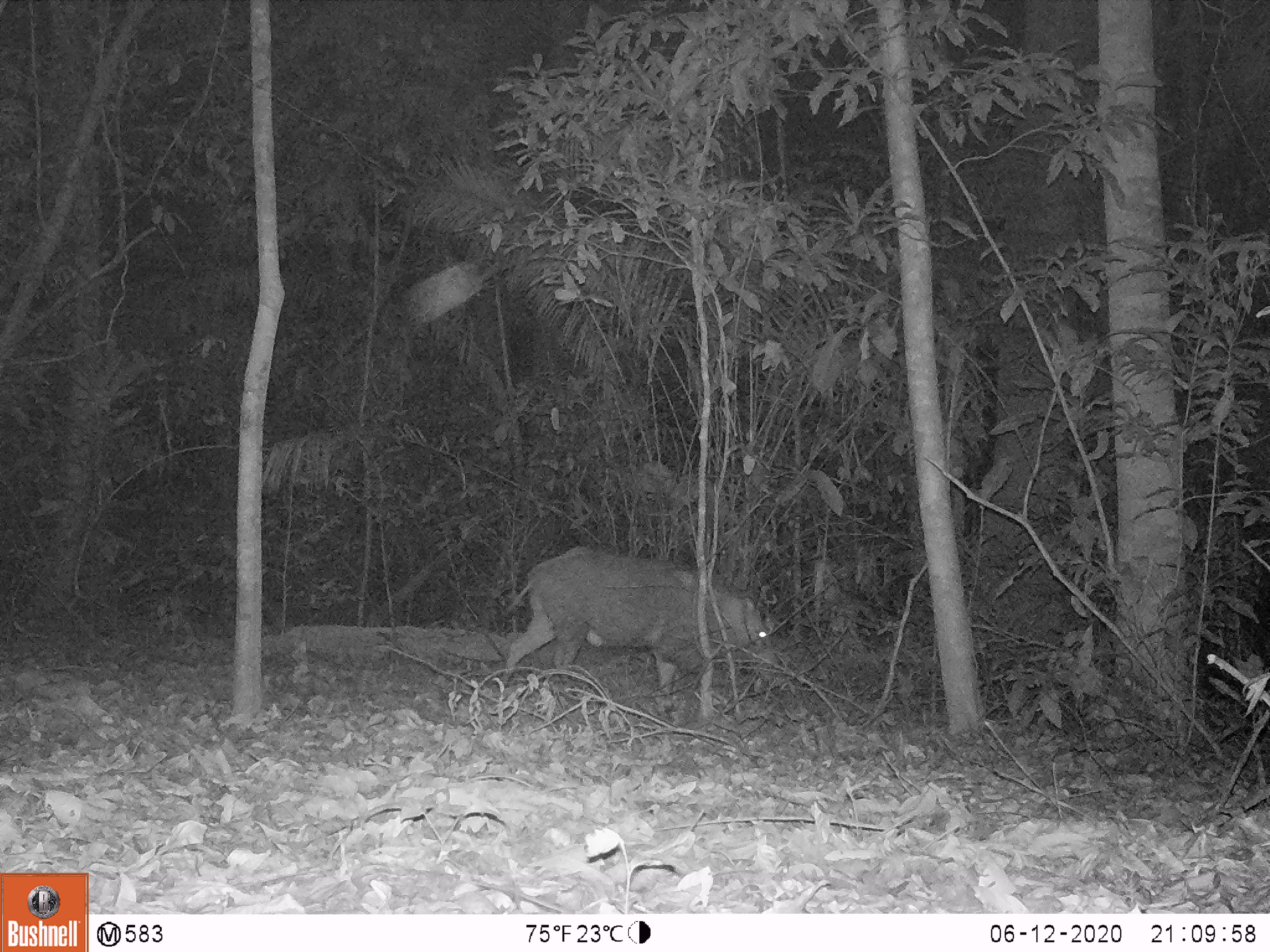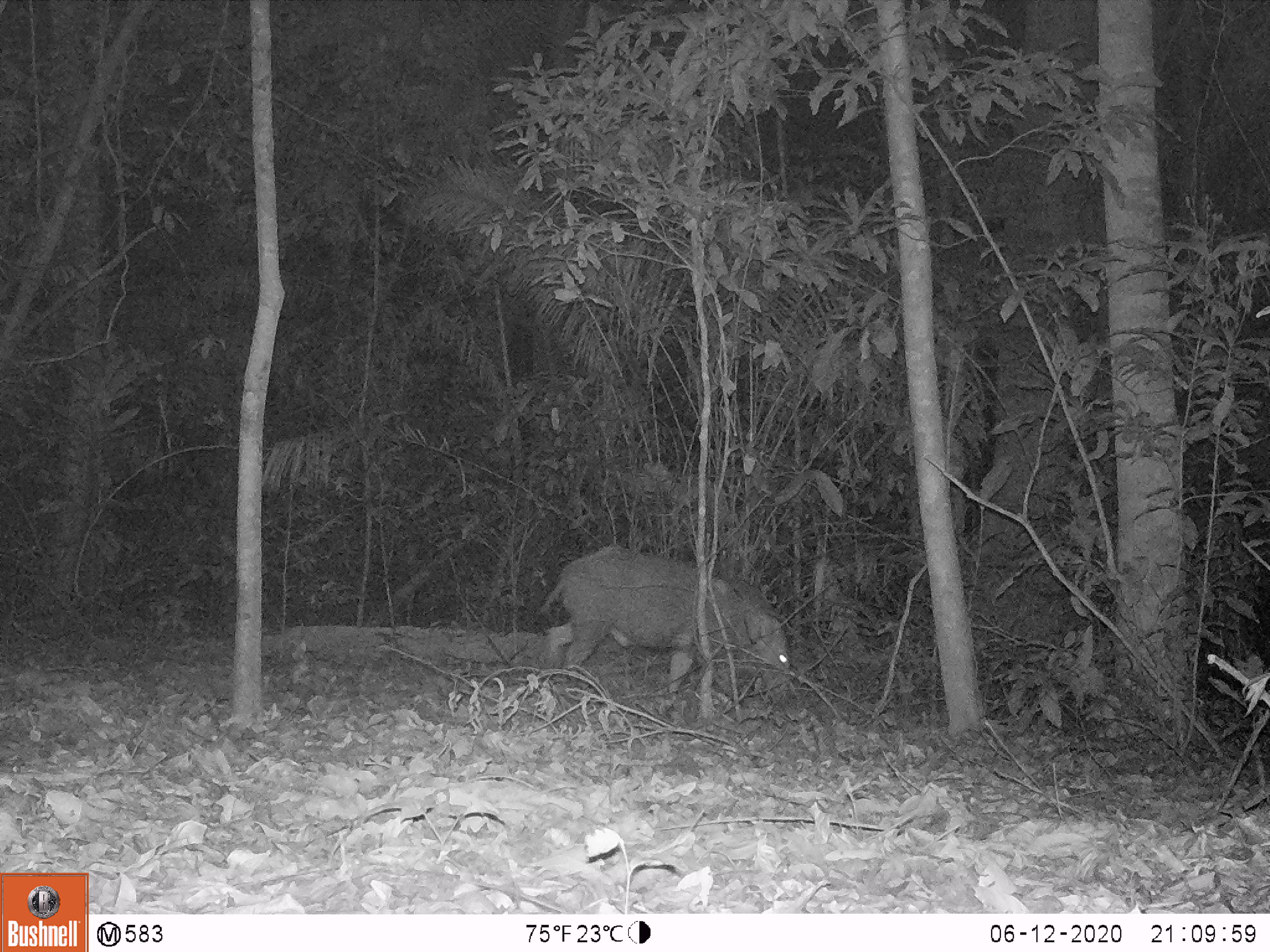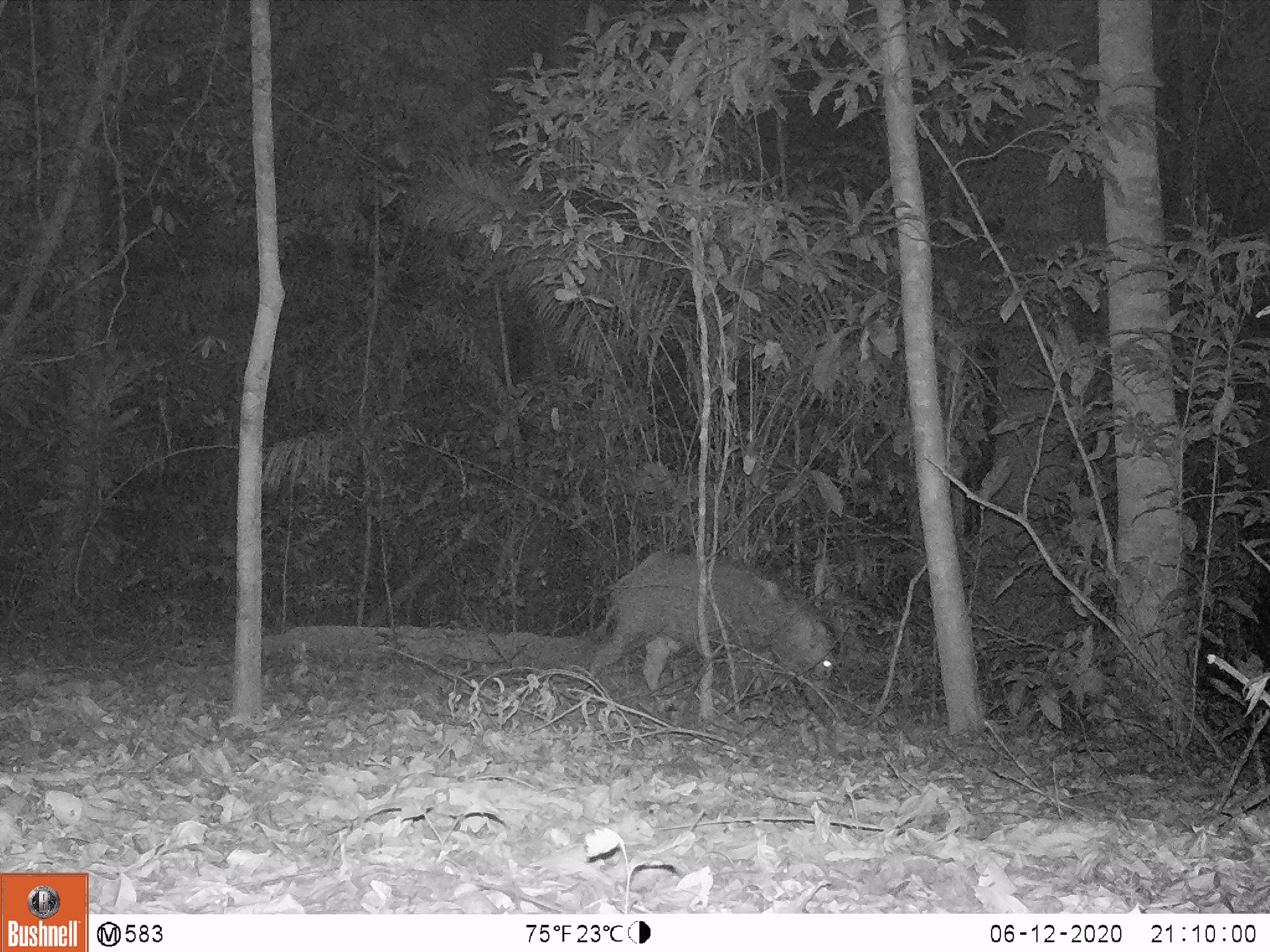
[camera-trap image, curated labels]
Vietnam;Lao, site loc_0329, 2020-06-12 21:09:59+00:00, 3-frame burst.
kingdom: Animalia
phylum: Chordata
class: Mammalia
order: Artiodactyla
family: Suidae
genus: Sus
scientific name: Sus scrofa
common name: eurasian wild pig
Eurasian wild pig (Sus scrofa). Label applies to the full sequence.